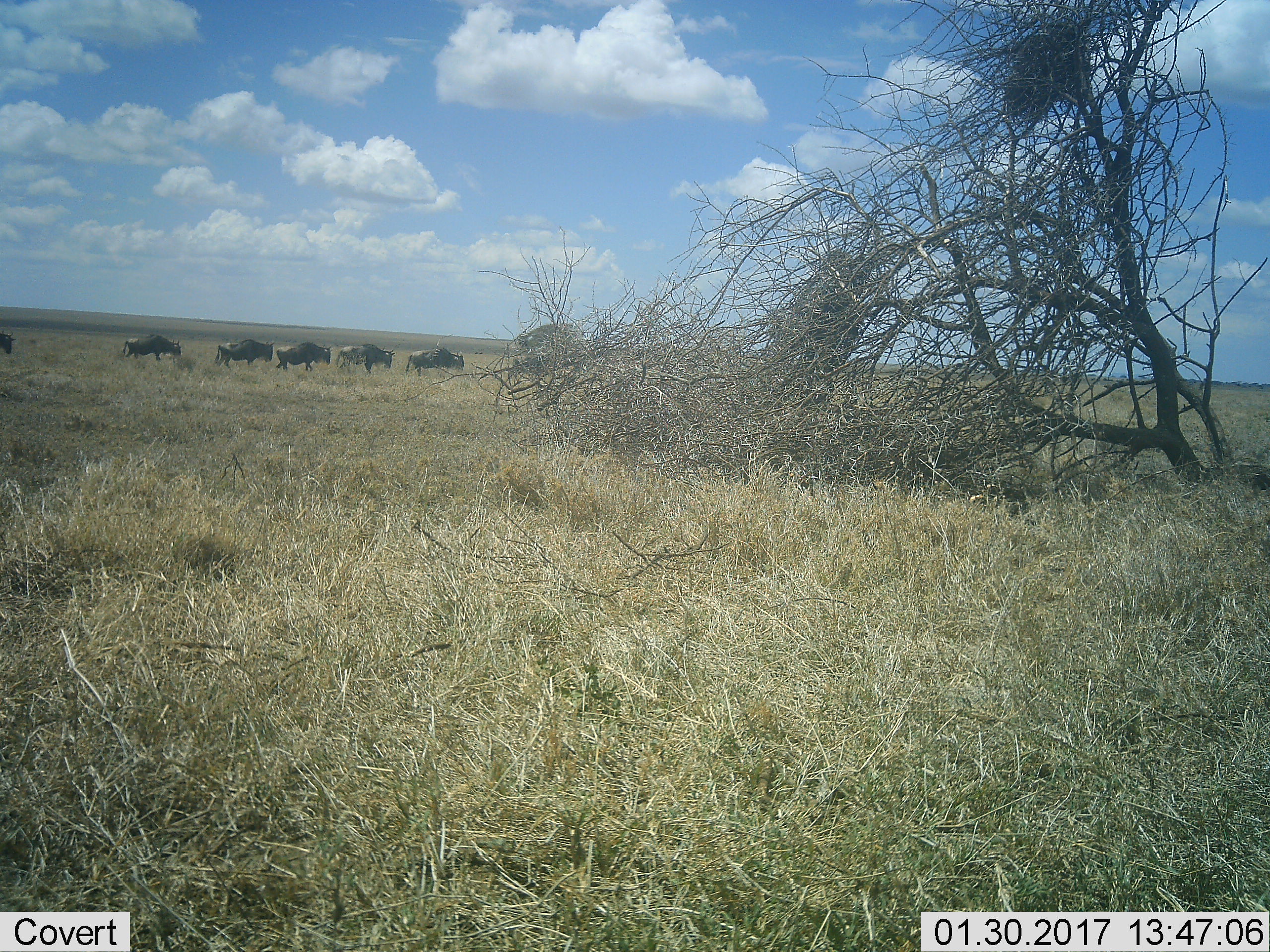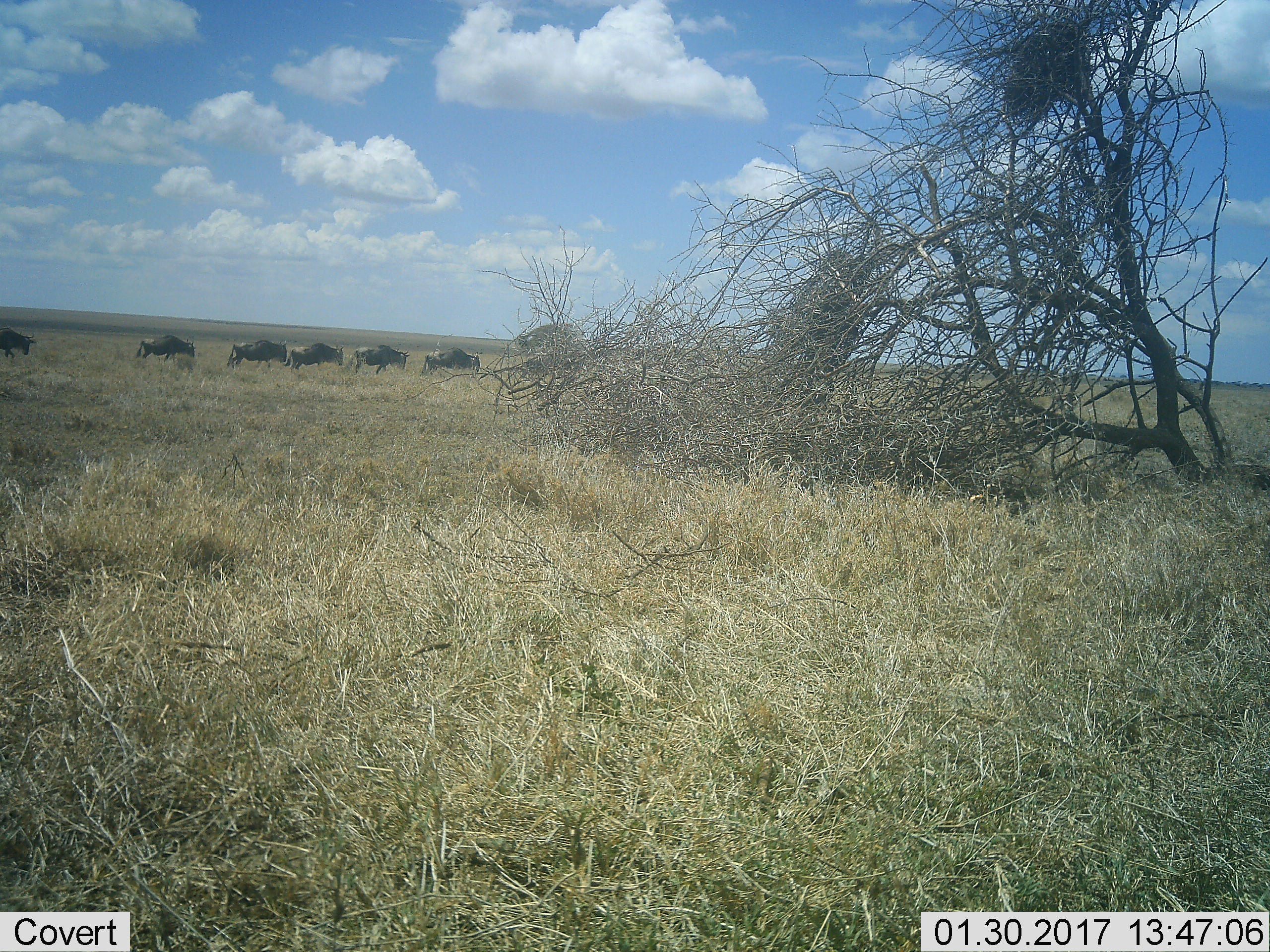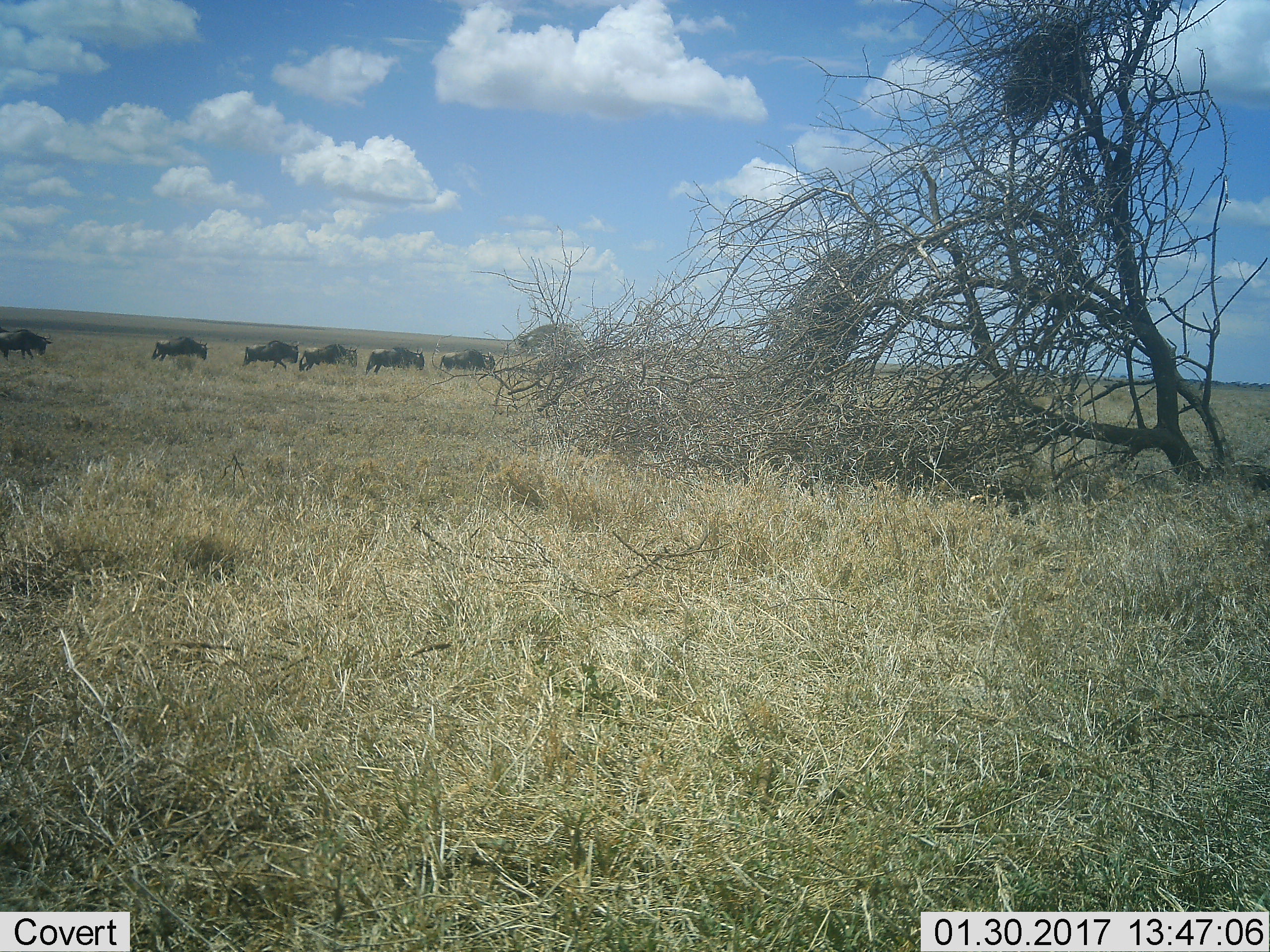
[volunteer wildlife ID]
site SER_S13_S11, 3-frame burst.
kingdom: Animalia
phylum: Chordata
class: Mammalia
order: Artiodactyla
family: Bovidae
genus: Connochaetes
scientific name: Connochaetes taurinus taurinus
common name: blue wildebeest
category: wildebeestblue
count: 6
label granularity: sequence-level